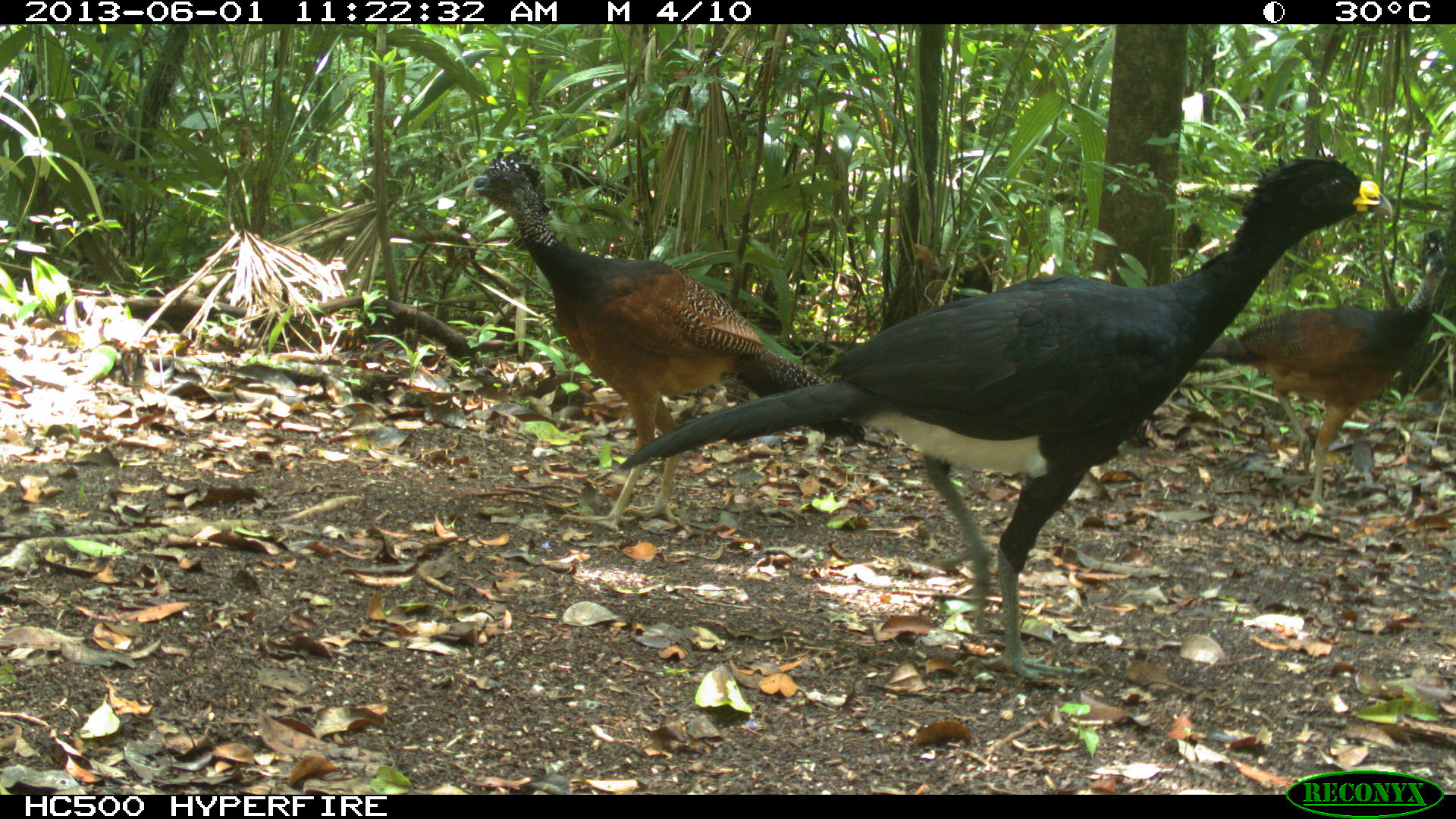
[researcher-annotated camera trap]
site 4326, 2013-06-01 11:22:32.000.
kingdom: Animalia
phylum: Chordata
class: Aves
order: Galliformes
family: Cracidae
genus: Crax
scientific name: Crax rubra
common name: great curassow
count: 3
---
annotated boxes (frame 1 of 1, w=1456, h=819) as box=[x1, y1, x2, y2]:
crax rubra: box=[614, 146, 1397, 689]; box=[462, 145, 890, 535]; box=[1198, 224, 1452, 511]